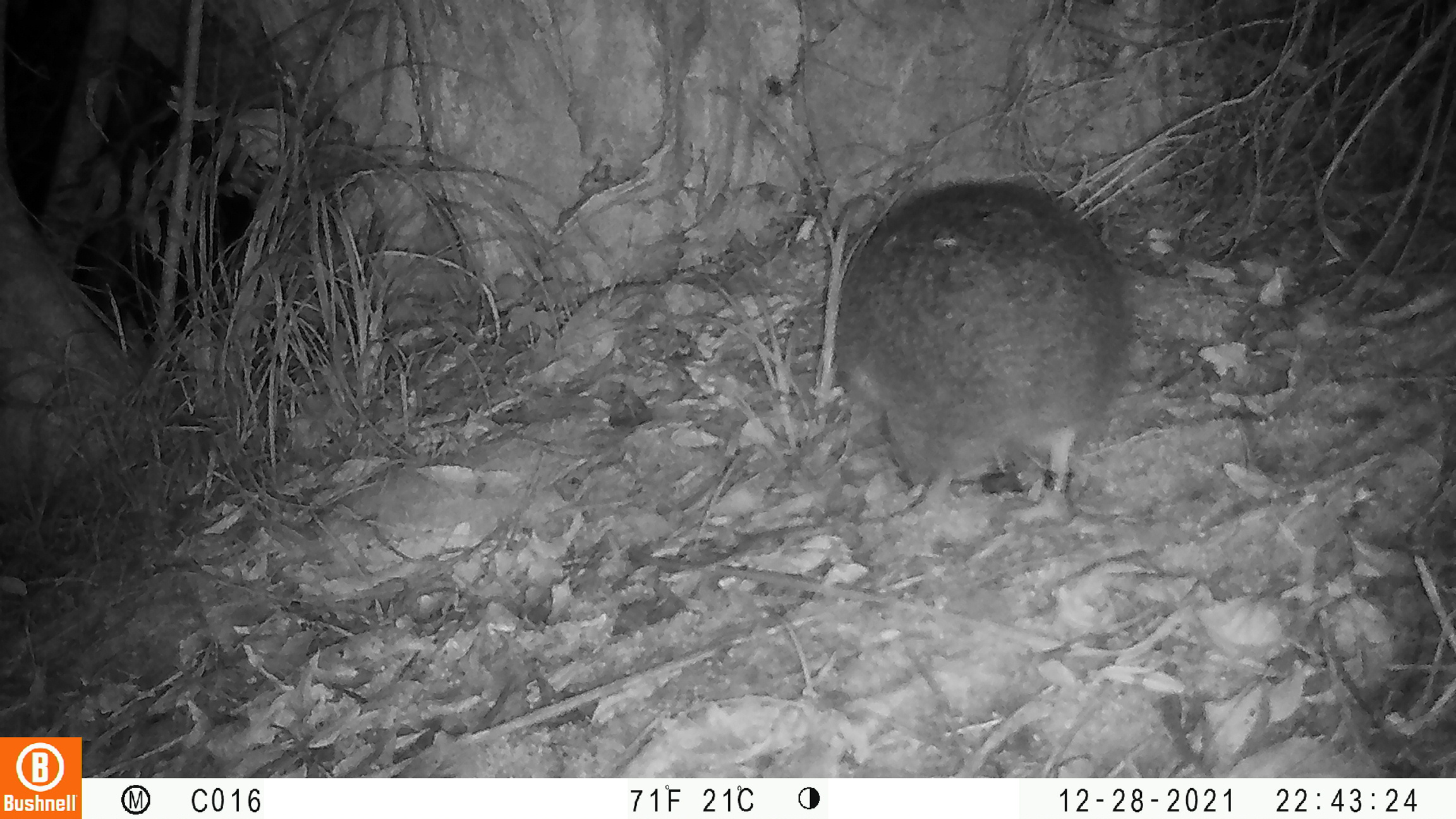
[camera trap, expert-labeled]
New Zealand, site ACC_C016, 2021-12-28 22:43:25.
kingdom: Animalia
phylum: Chordata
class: Aves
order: Apterygiformes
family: Apterygidae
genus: Apteryx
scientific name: Apteryx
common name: kiwi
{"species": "kiwi (Apteryx)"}